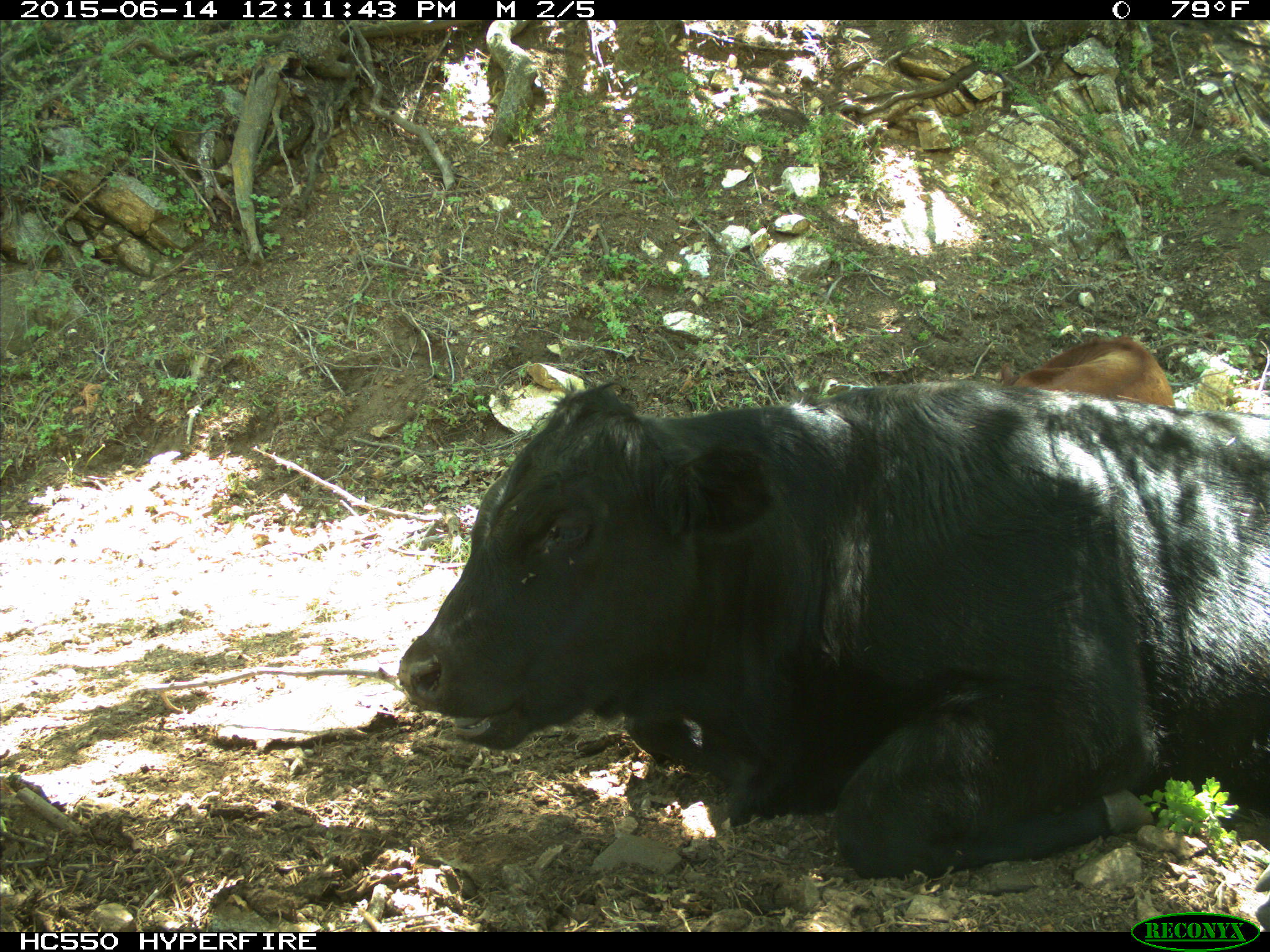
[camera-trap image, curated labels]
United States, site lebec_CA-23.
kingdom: Animalia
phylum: Chordata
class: Mammalia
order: Artiodactyla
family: Bovidae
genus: Bos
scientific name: Bos taurus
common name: domestic cow